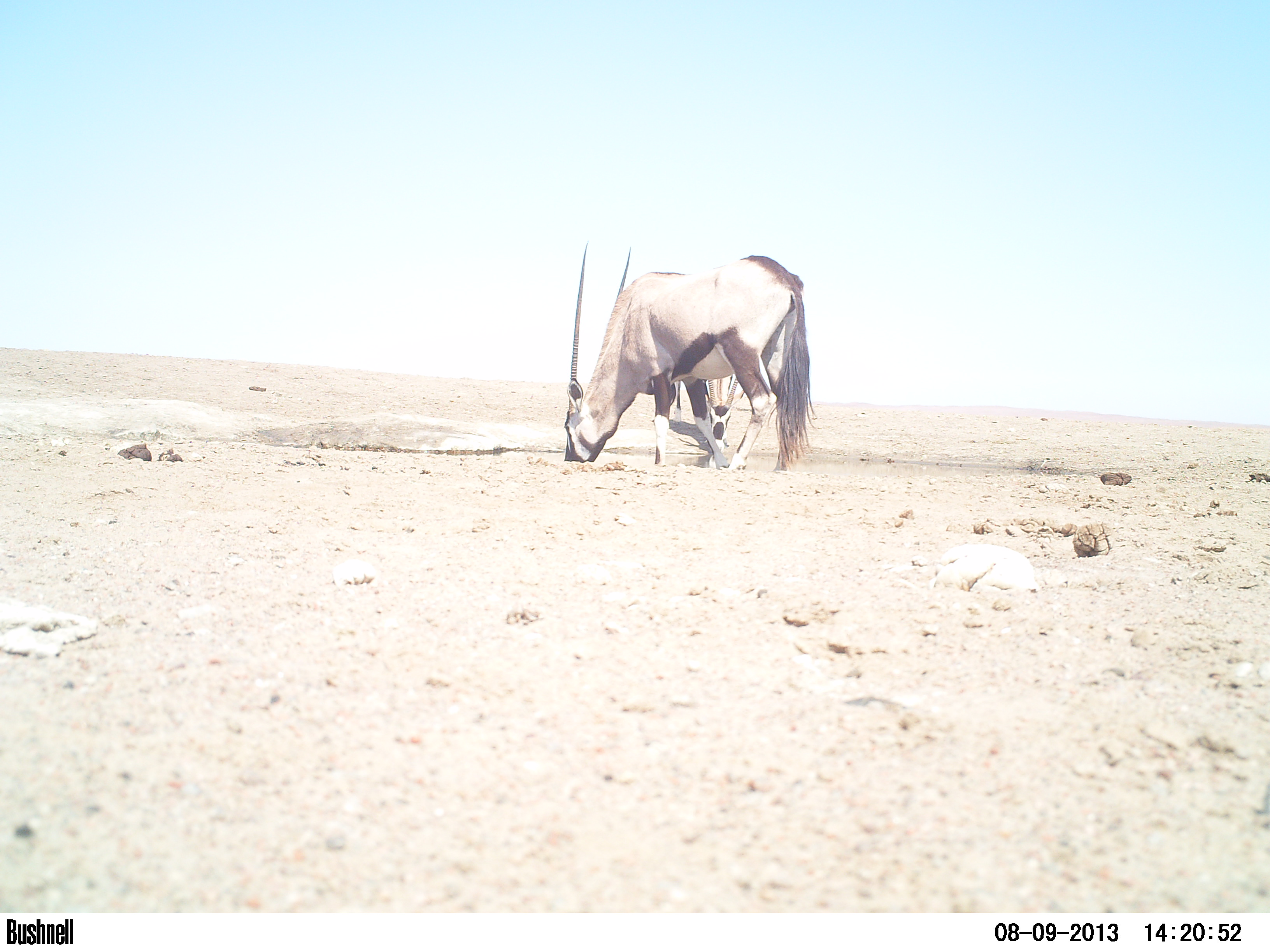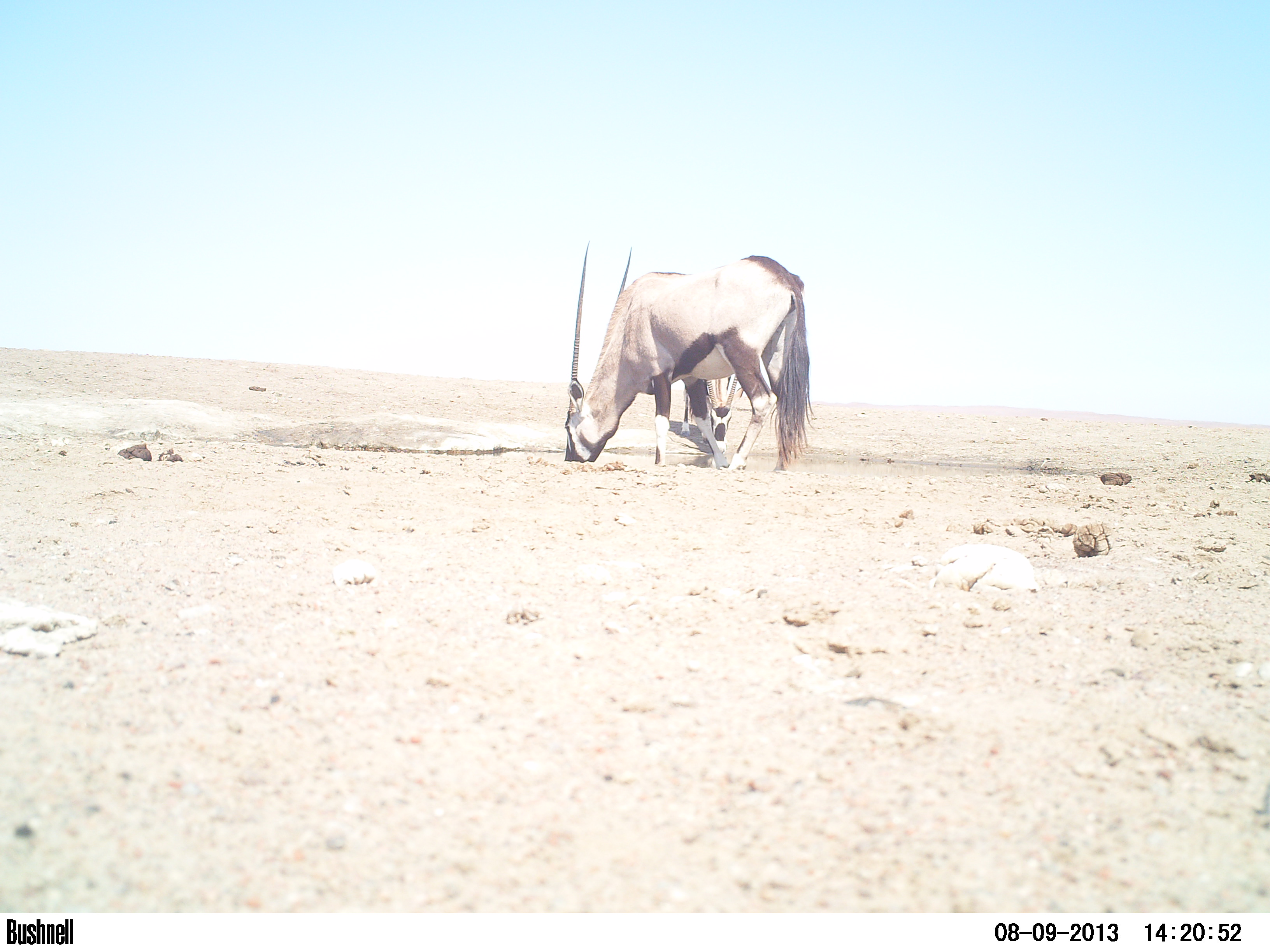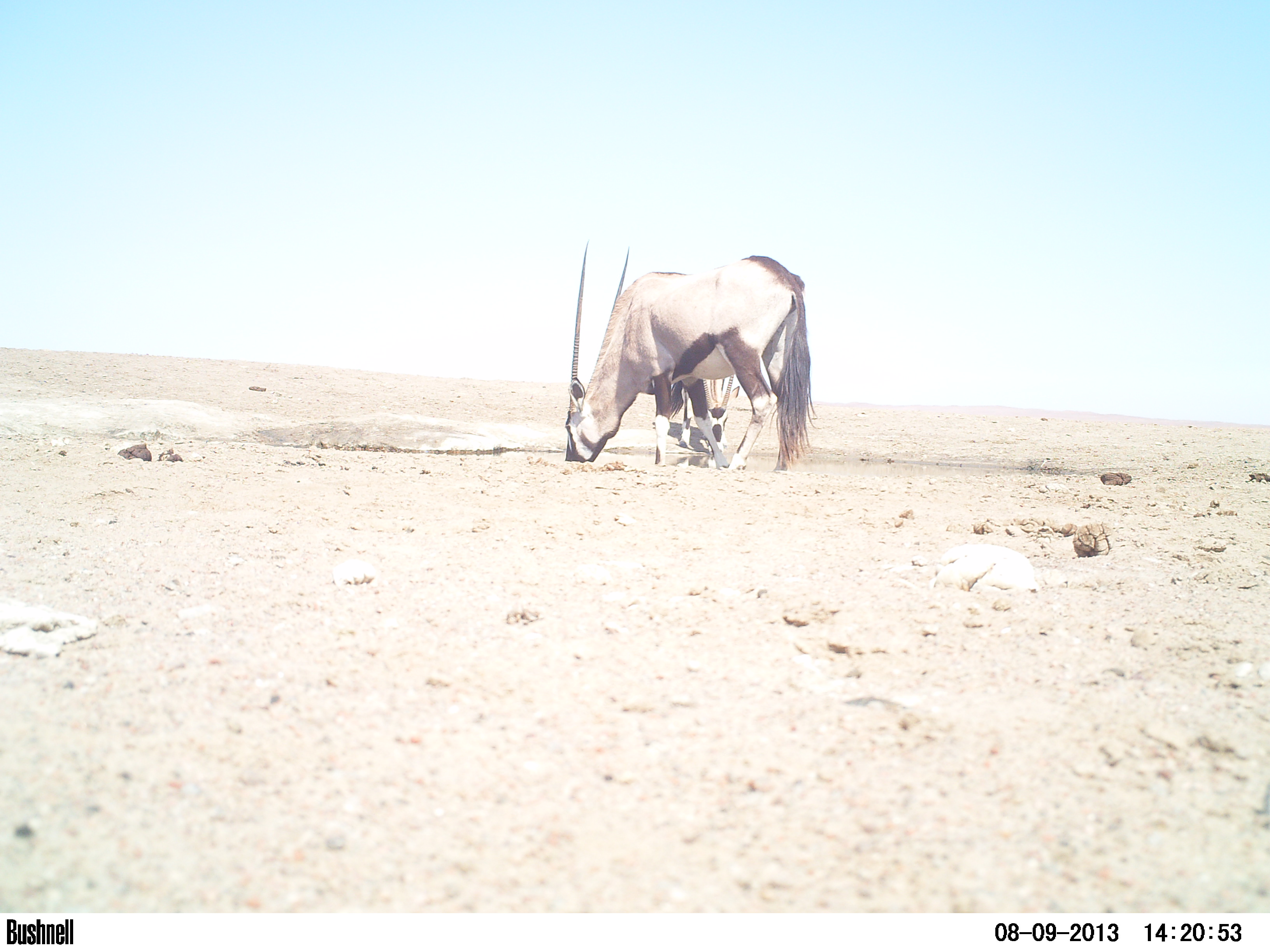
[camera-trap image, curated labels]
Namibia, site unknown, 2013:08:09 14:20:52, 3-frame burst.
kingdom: Animalia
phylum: Chordata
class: Mammalia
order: Artiodactyla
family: Bovidae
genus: Oryx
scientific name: Oryx gazella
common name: gemsbok